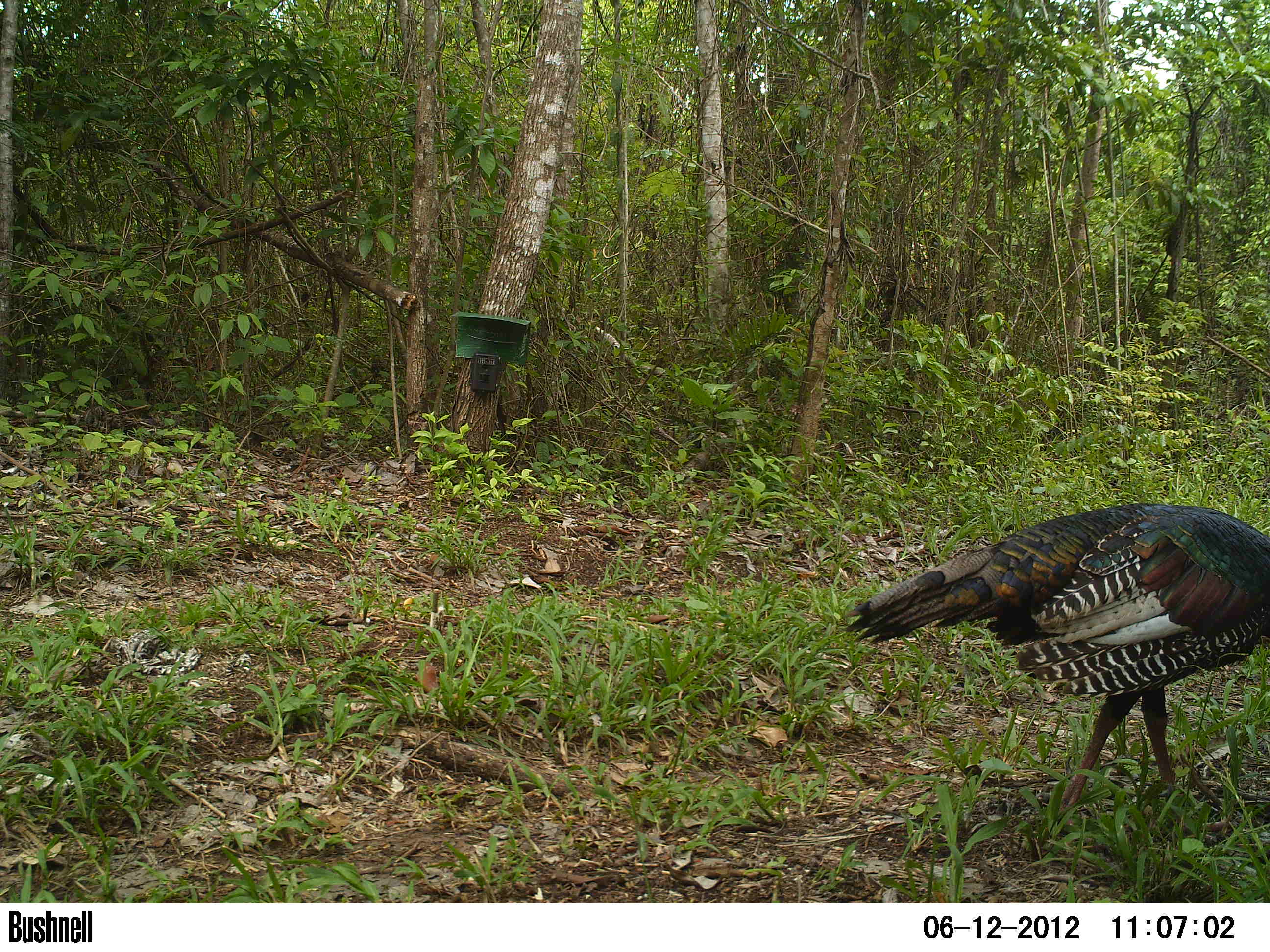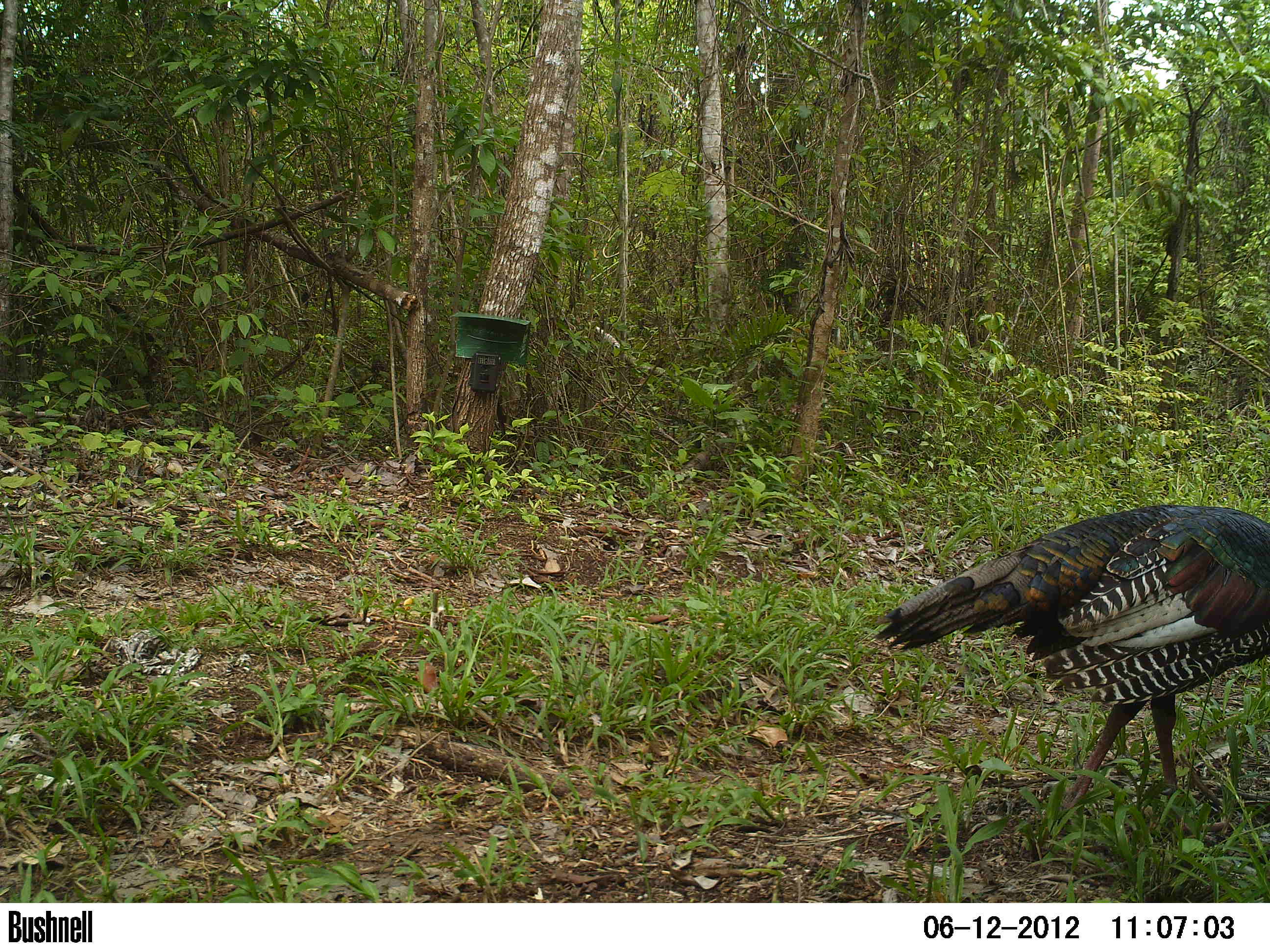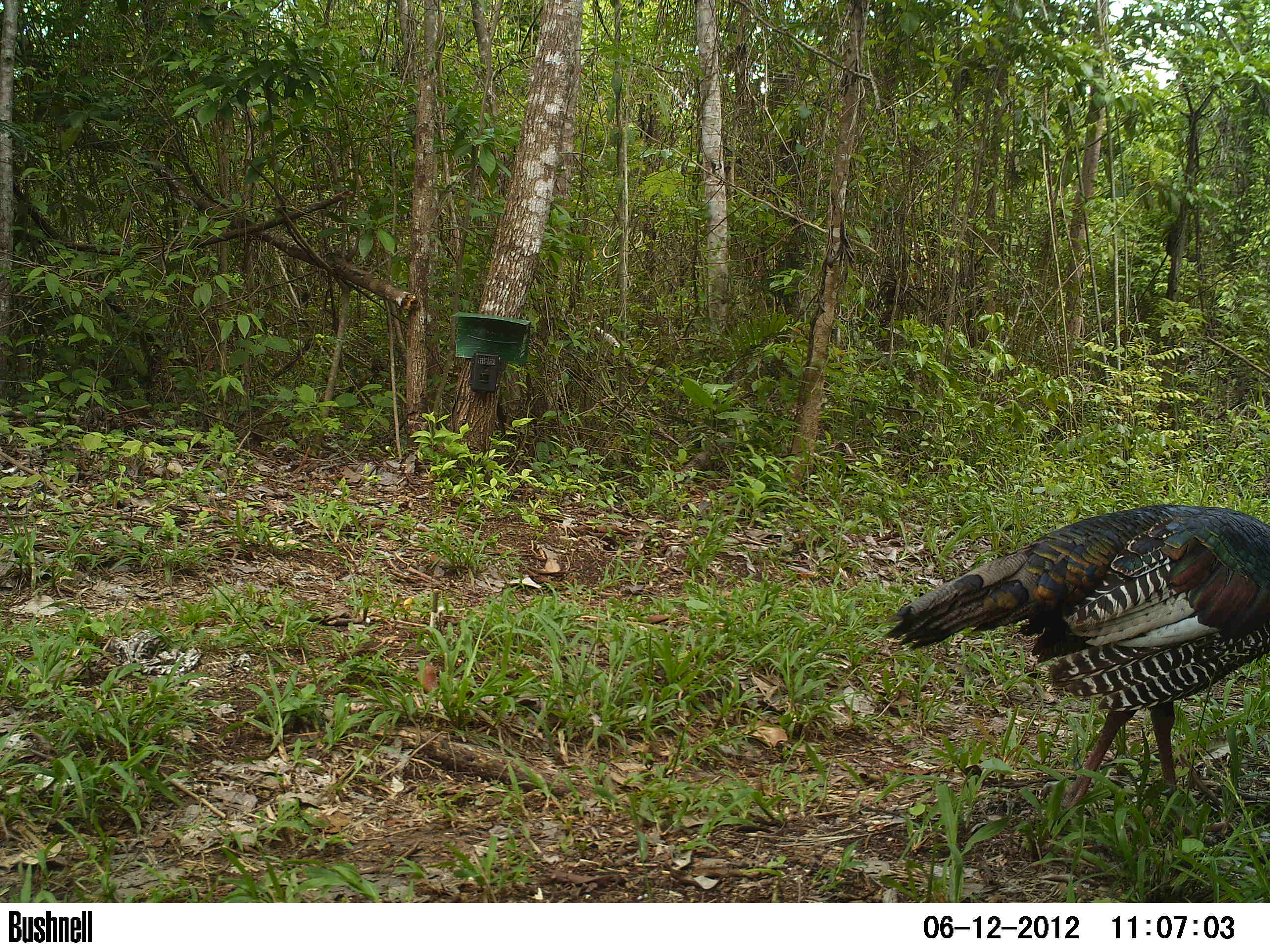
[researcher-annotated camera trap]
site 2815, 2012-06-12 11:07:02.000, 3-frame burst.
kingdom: Animalia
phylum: Chordata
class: Aves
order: Galliformes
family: Phasianidae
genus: Meleagris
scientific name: Meleagris ocellata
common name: ocellated turkey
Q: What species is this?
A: Meleagris ocellata (ocellated turkey).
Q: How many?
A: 1.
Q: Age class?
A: Adult.